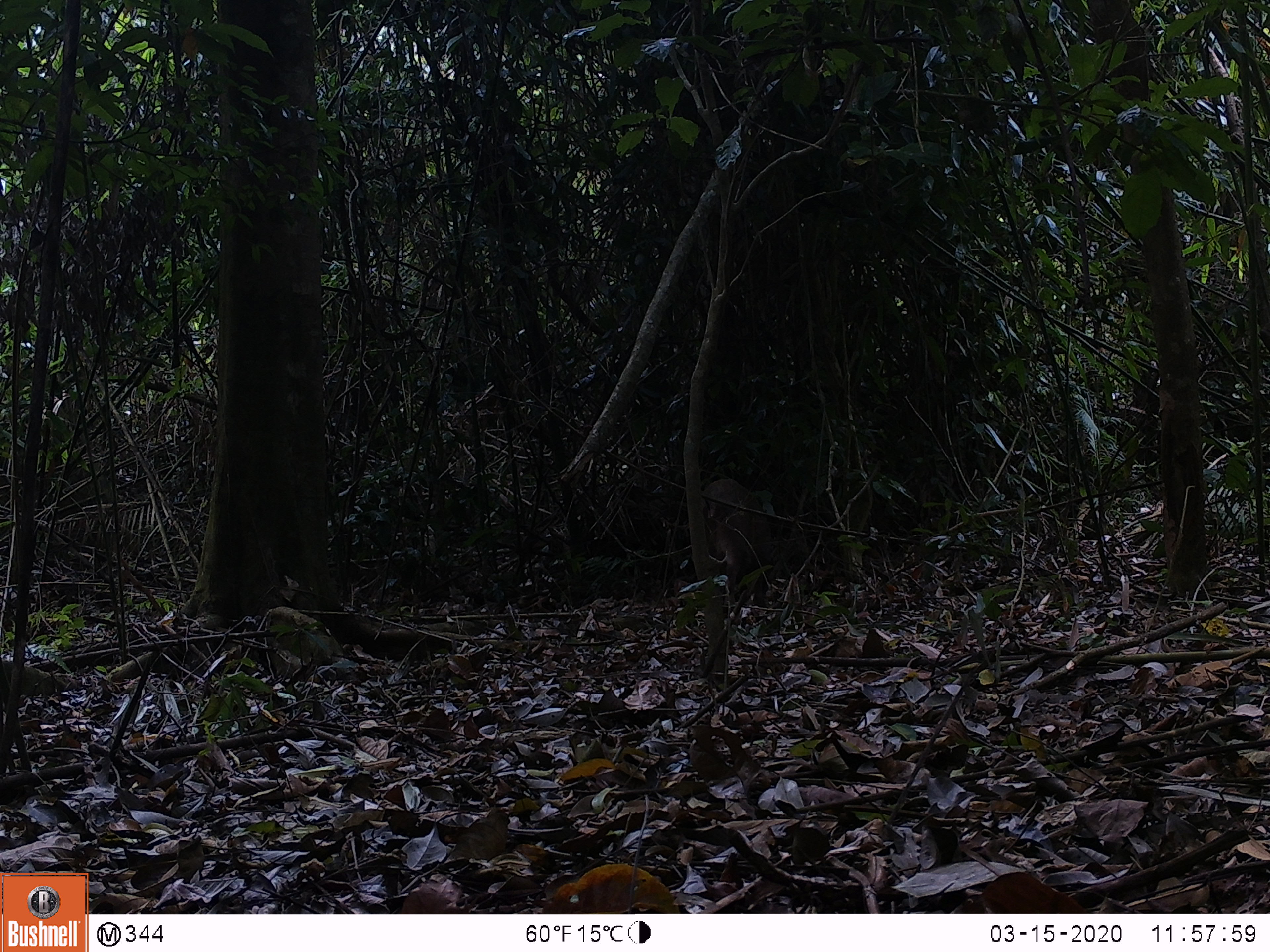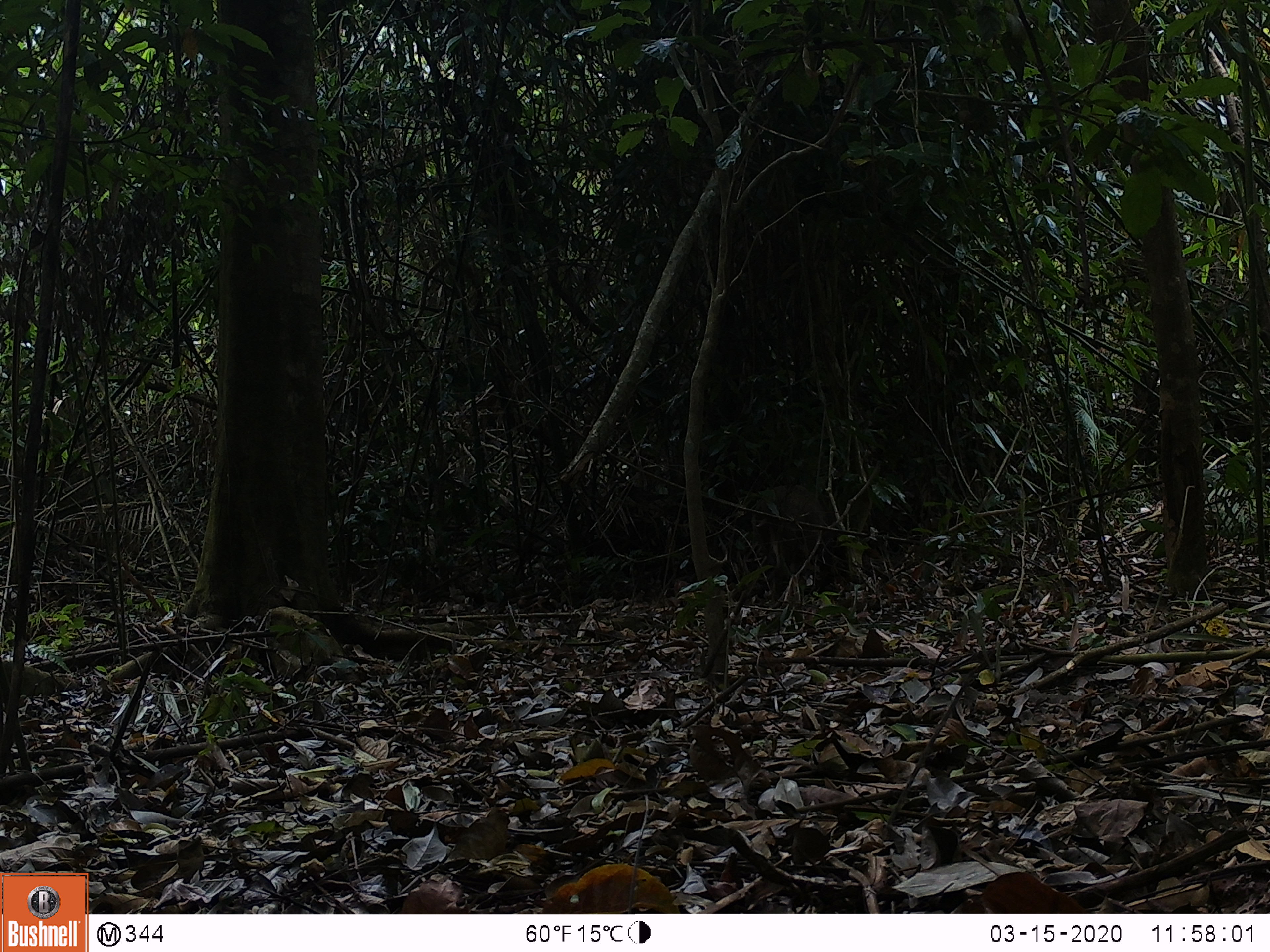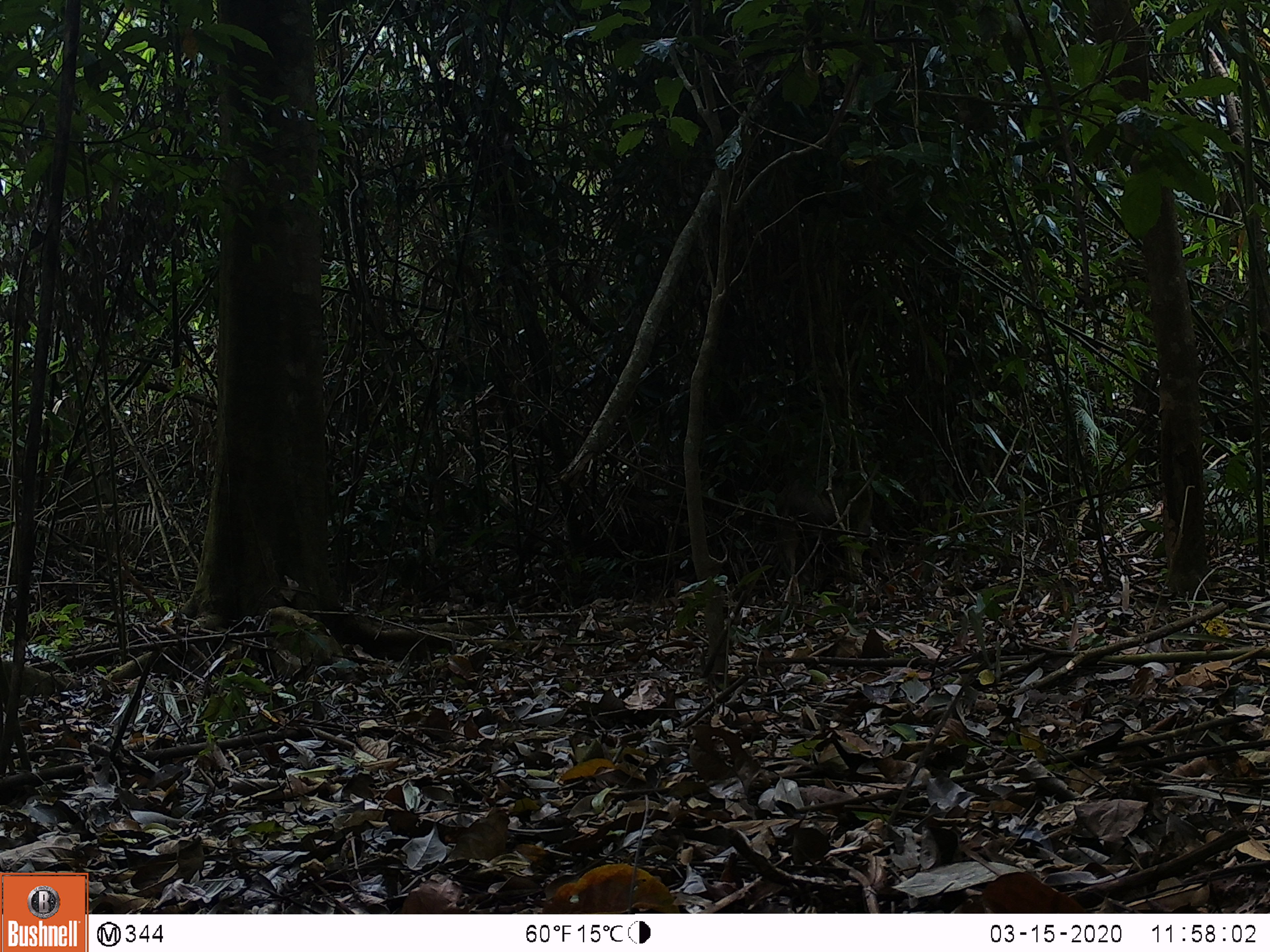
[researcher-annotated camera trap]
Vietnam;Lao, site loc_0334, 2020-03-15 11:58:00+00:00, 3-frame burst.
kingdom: Animalia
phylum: Chordata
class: Mammalia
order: Artiodactyla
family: Suidae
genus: Sus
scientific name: Sus scrofa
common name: eurasian wild pig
Eurasian wild pig (Sus scrofa). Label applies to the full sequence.